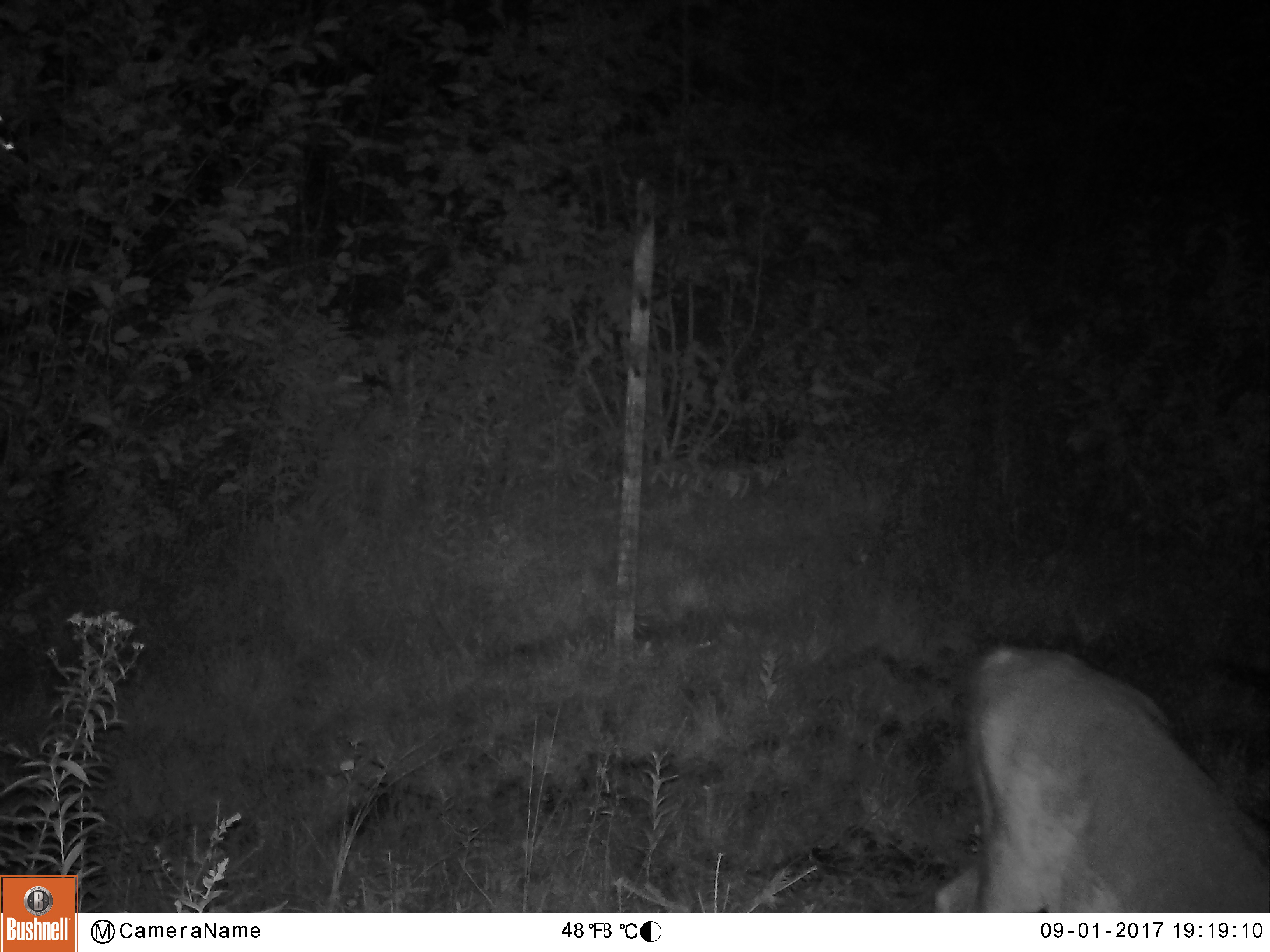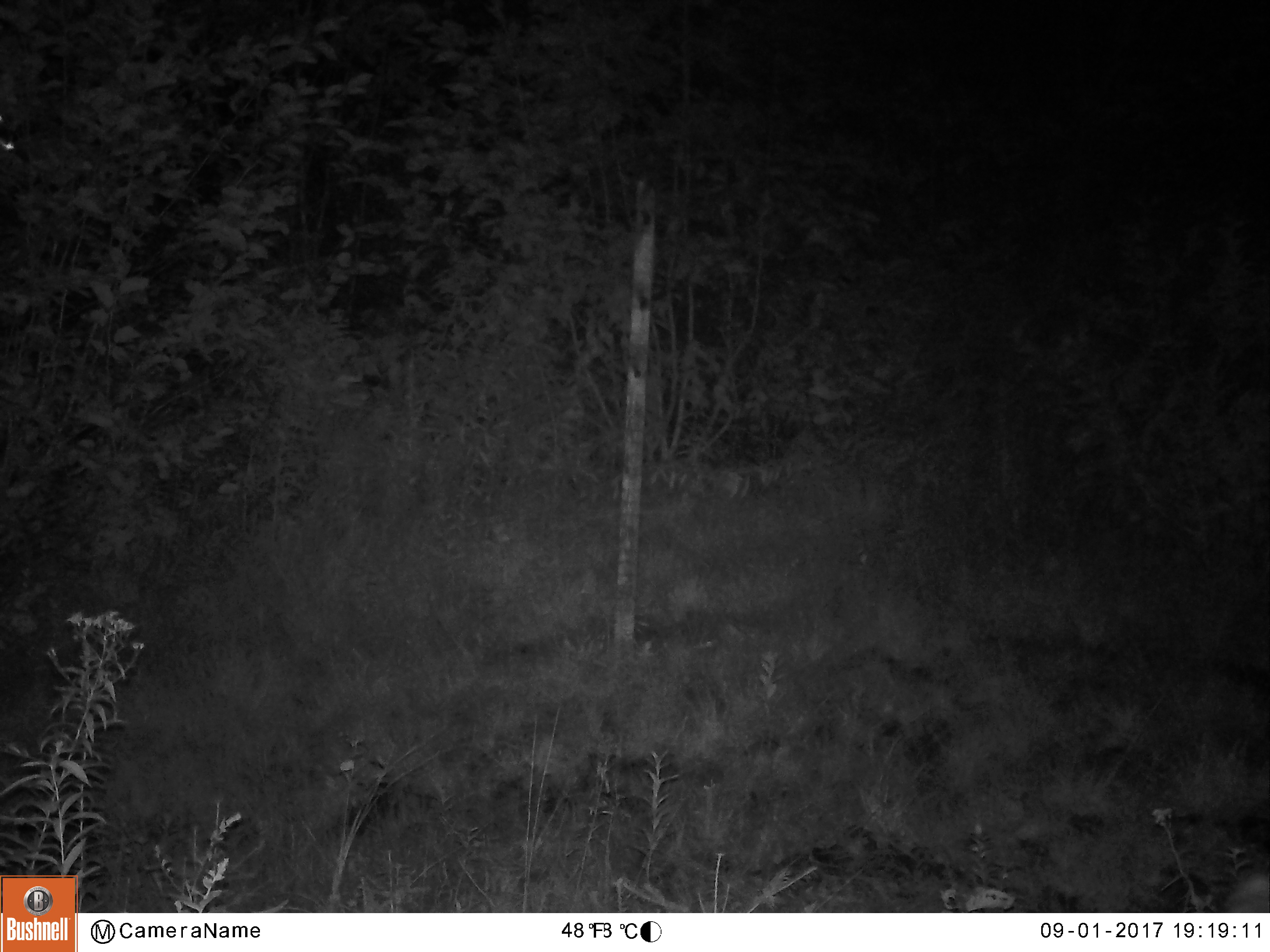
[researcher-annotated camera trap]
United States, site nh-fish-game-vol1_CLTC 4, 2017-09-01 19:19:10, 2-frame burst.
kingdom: Animalia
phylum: Chordata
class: Mammalia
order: Artiodactyla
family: Cervidae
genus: Odocoileus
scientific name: Odocoileus virginianus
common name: white-tailed deer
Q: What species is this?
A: White-tailed deer (Odocoileus virginianus).